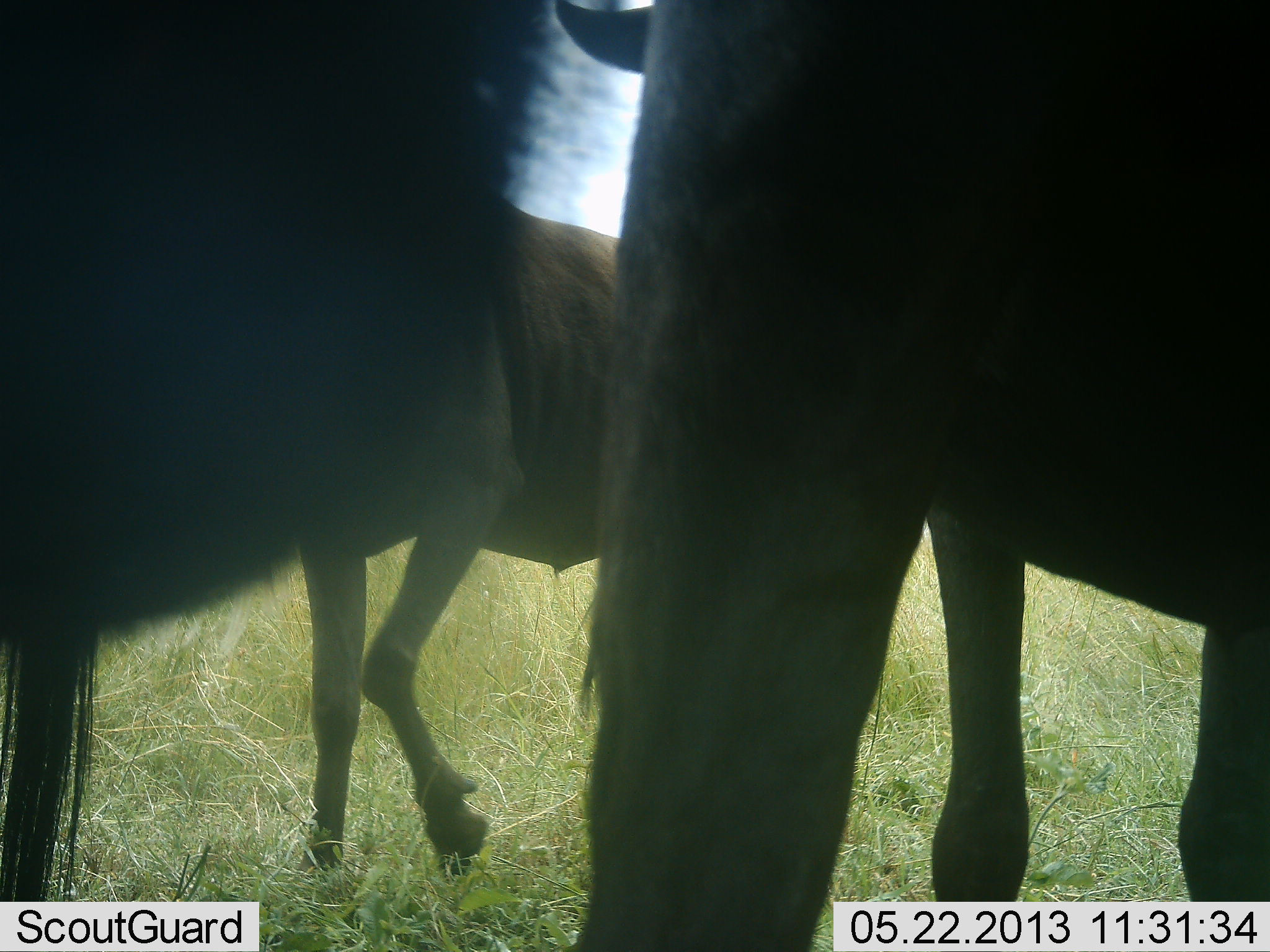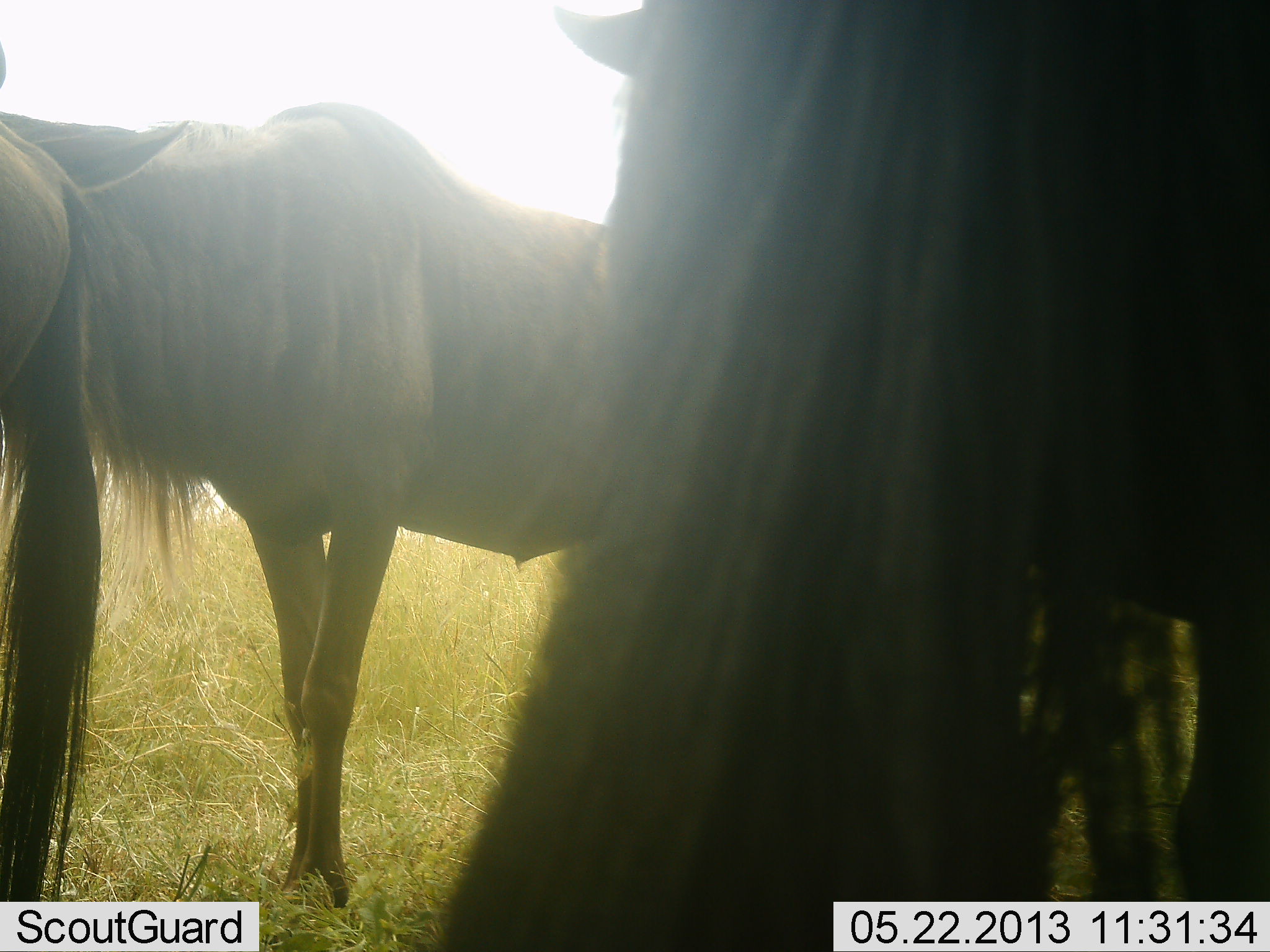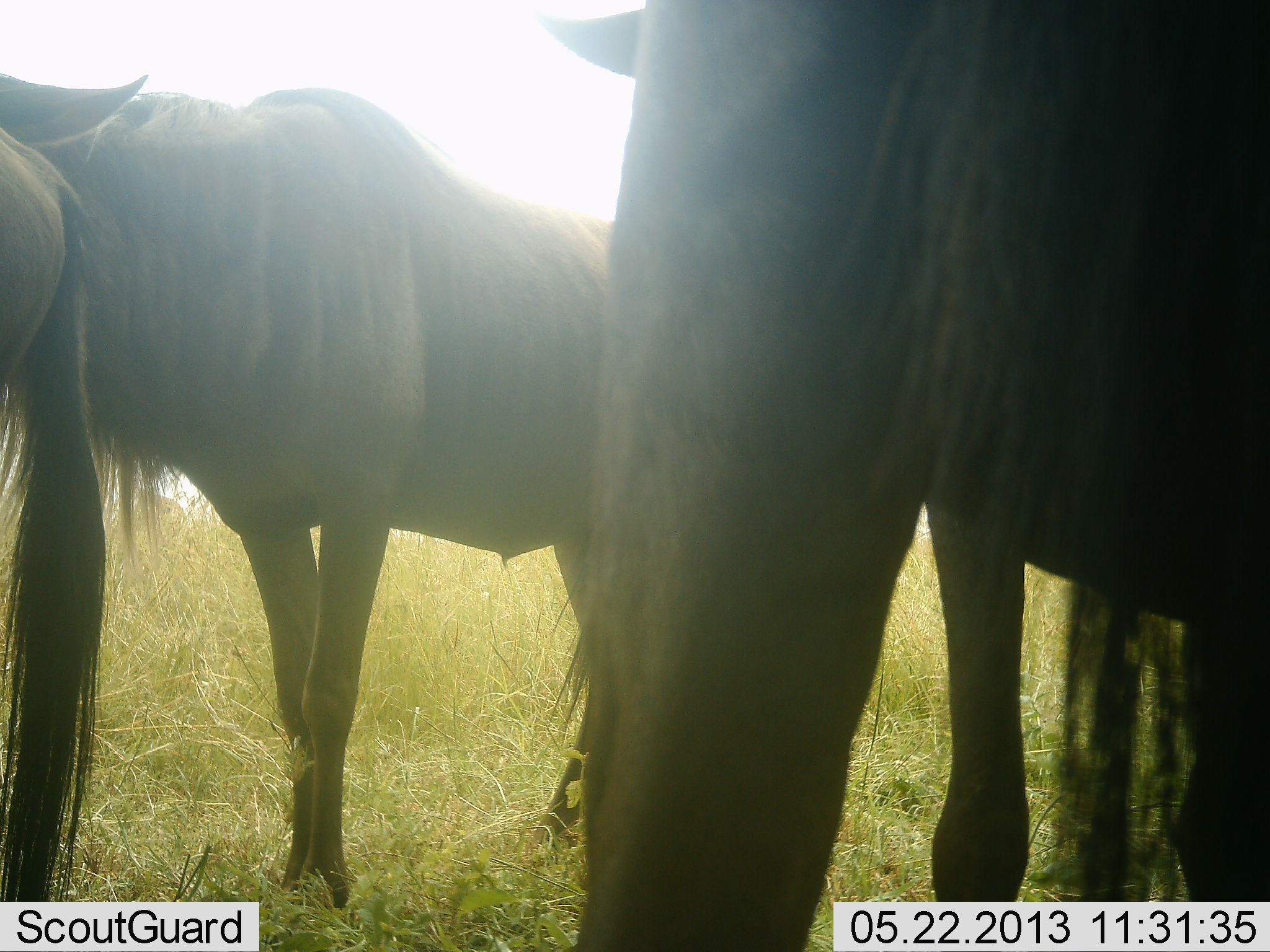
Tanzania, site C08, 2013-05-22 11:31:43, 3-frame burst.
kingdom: Animalia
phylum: Chordata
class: Mammalia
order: Artiodactyla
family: Bovidae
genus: Connochaetes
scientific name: Connochaetes taurinus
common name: blue wildebeest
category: wildebeest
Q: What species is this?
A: Wildebeest (blue wildebeest) (Connochaetes taurinus).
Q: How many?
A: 3.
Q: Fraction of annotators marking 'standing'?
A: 90%.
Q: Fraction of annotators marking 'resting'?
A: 0%.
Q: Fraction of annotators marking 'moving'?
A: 20%.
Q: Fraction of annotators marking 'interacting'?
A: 0%.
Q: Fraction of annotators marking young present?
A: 10%.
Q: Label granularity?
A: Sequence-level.